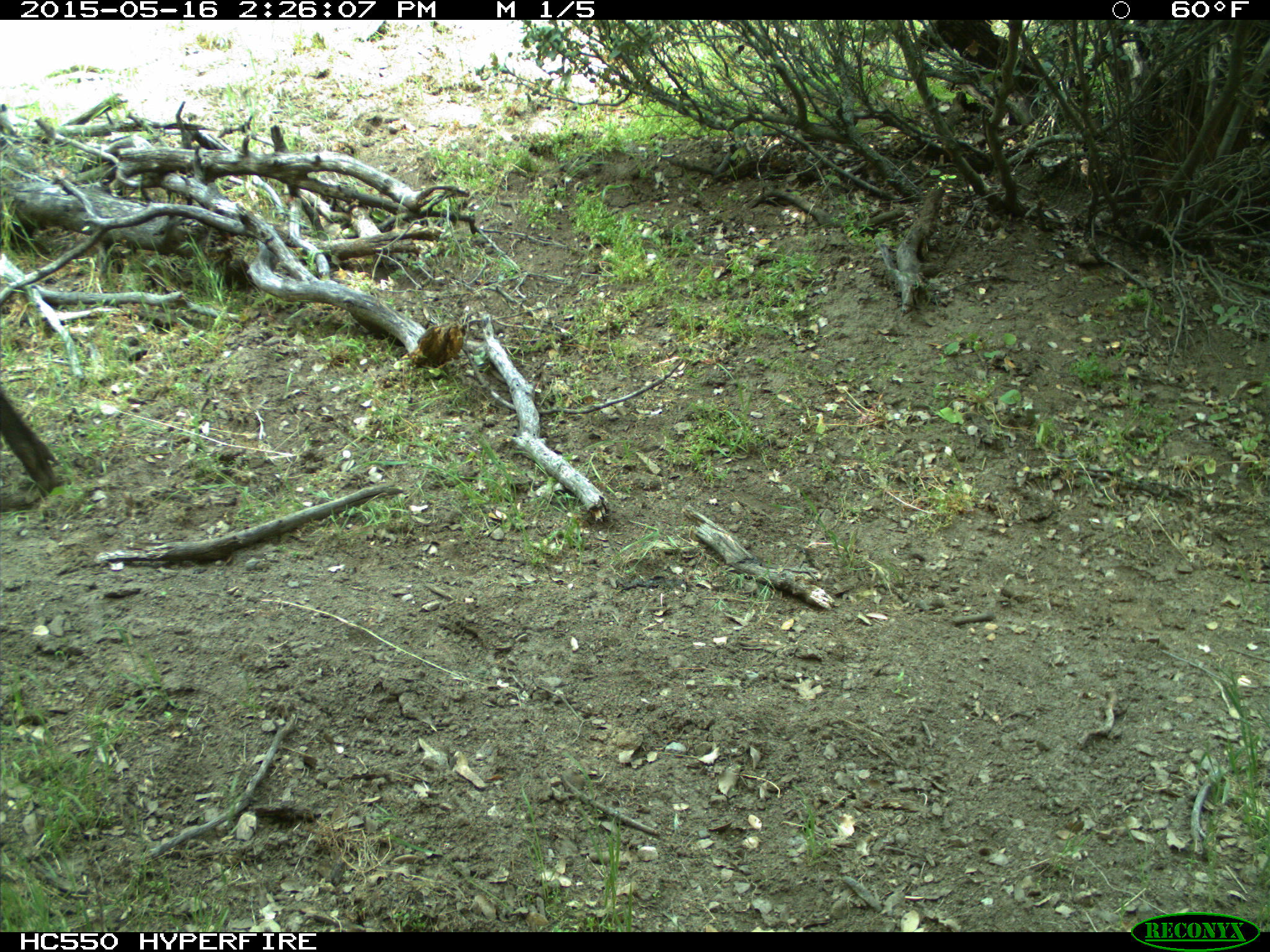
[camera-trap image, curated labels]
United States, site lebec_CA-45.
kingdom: Animalia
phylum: Chordata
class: Mammalia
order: Artiodactyla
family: Suidae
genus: Sus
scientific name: Sus scrofa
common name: wild boar